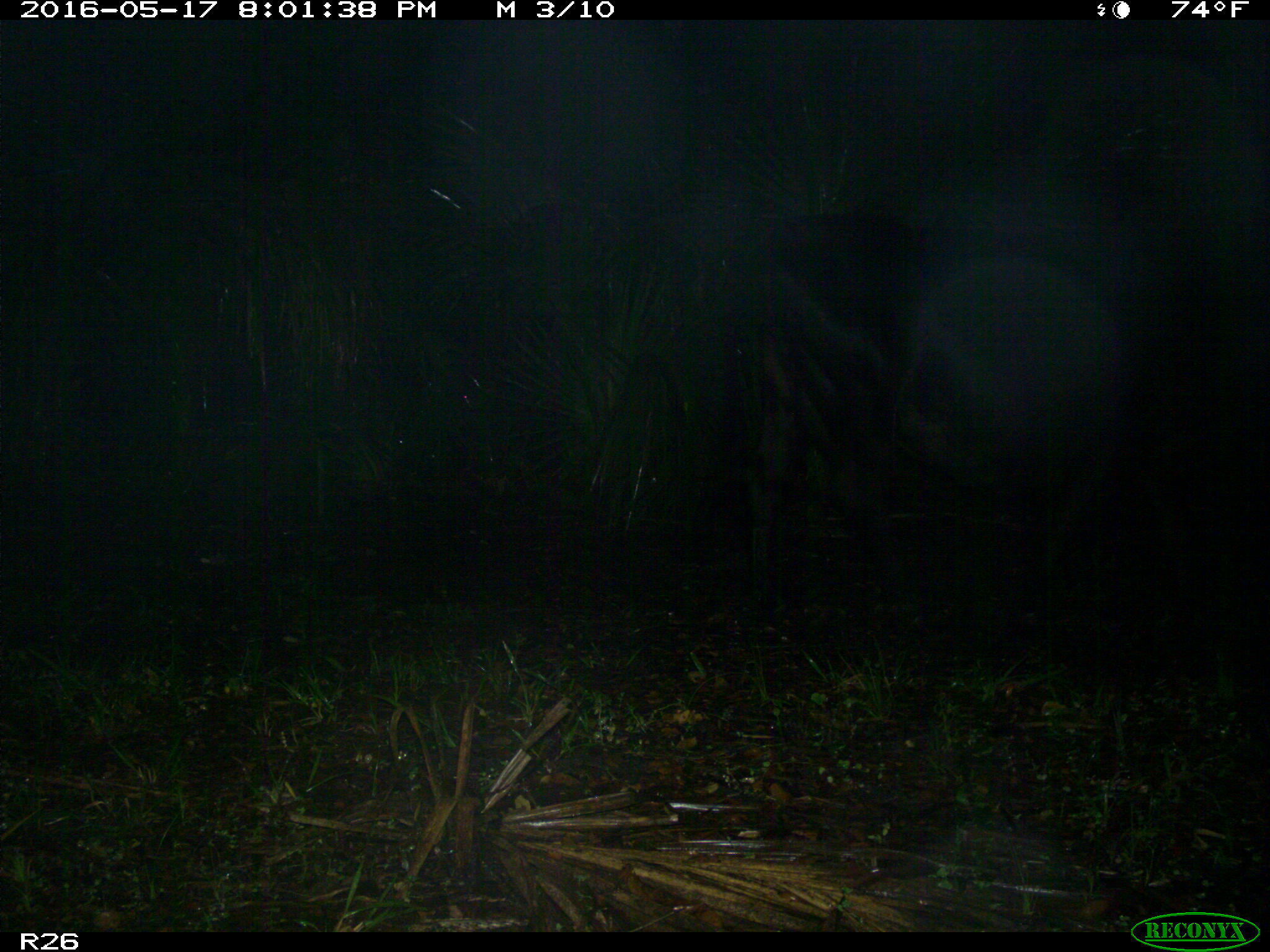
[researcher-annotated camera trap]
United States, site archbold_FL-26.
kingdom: Animalia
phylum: Chordata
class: Mammalia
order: Artiodactyla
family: Bovidae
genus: Bos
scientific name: Bos taurus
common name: domestic cow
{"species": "Bos taurus (domestic cow)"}